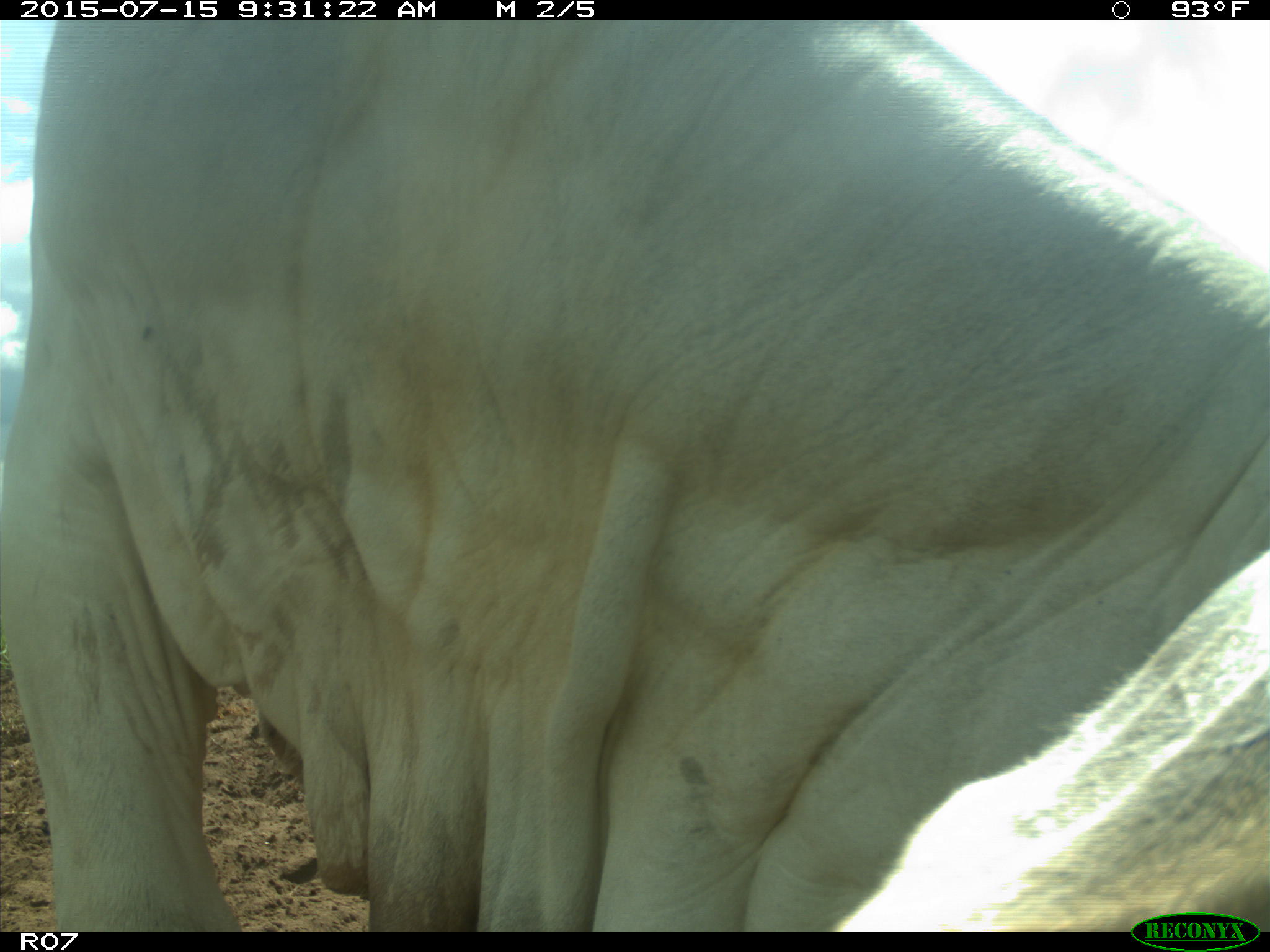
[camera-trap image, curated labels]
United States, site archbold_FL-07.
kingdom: Animalia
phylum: Chordata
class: Mammalia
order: Artiodactyla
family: Bovidae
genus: Bos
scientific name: Bos taurus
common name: domestic cow